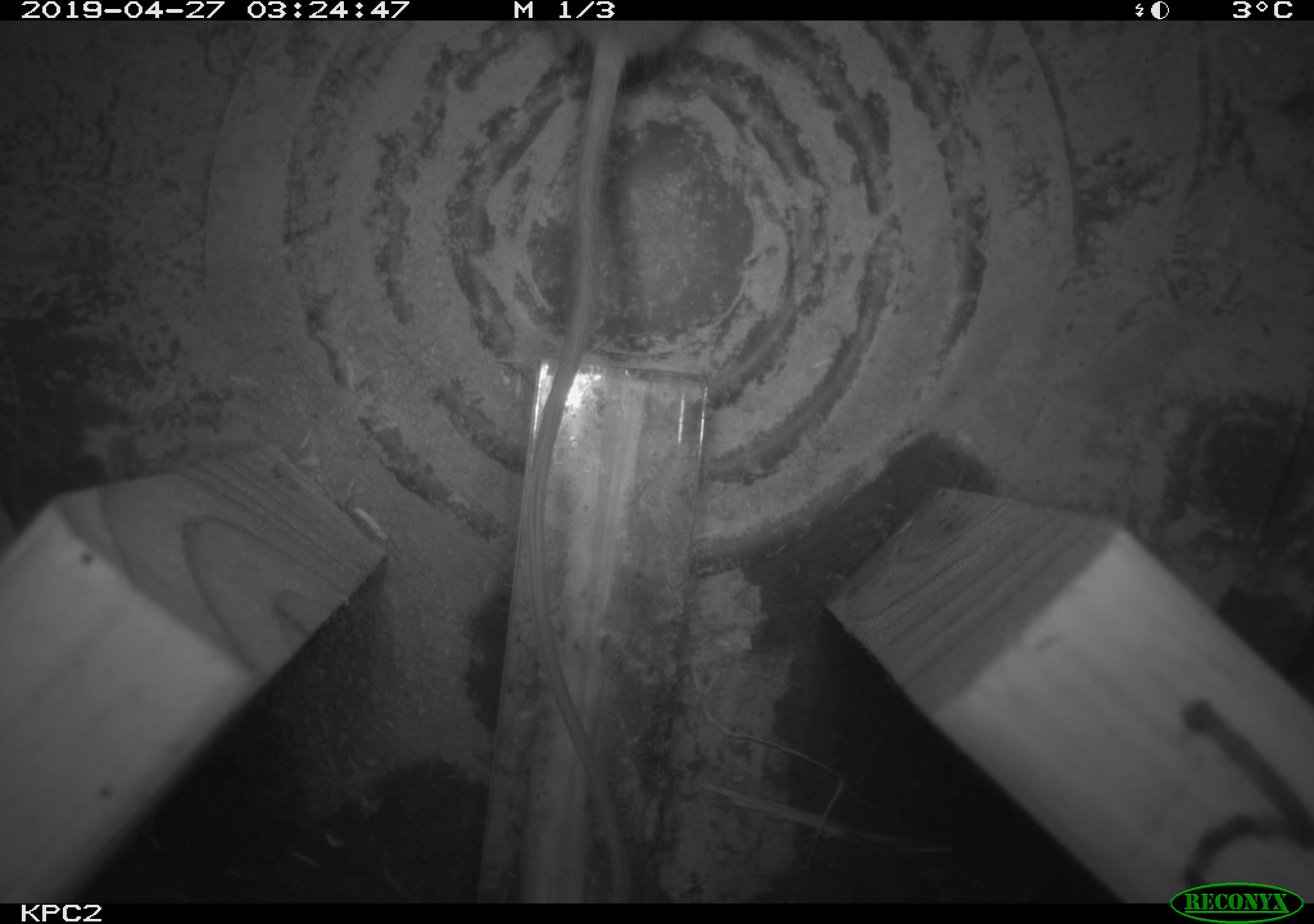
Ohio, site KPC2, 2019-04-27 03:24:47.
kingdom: Animalia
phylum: Chordata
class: Mammalia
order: Rodentia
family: Zapodidae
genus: Zapus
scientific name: Zapus hudsonius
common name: meadow jumping mouse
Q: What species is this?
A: Meadow jumping mouse (Zapus hudsonius).